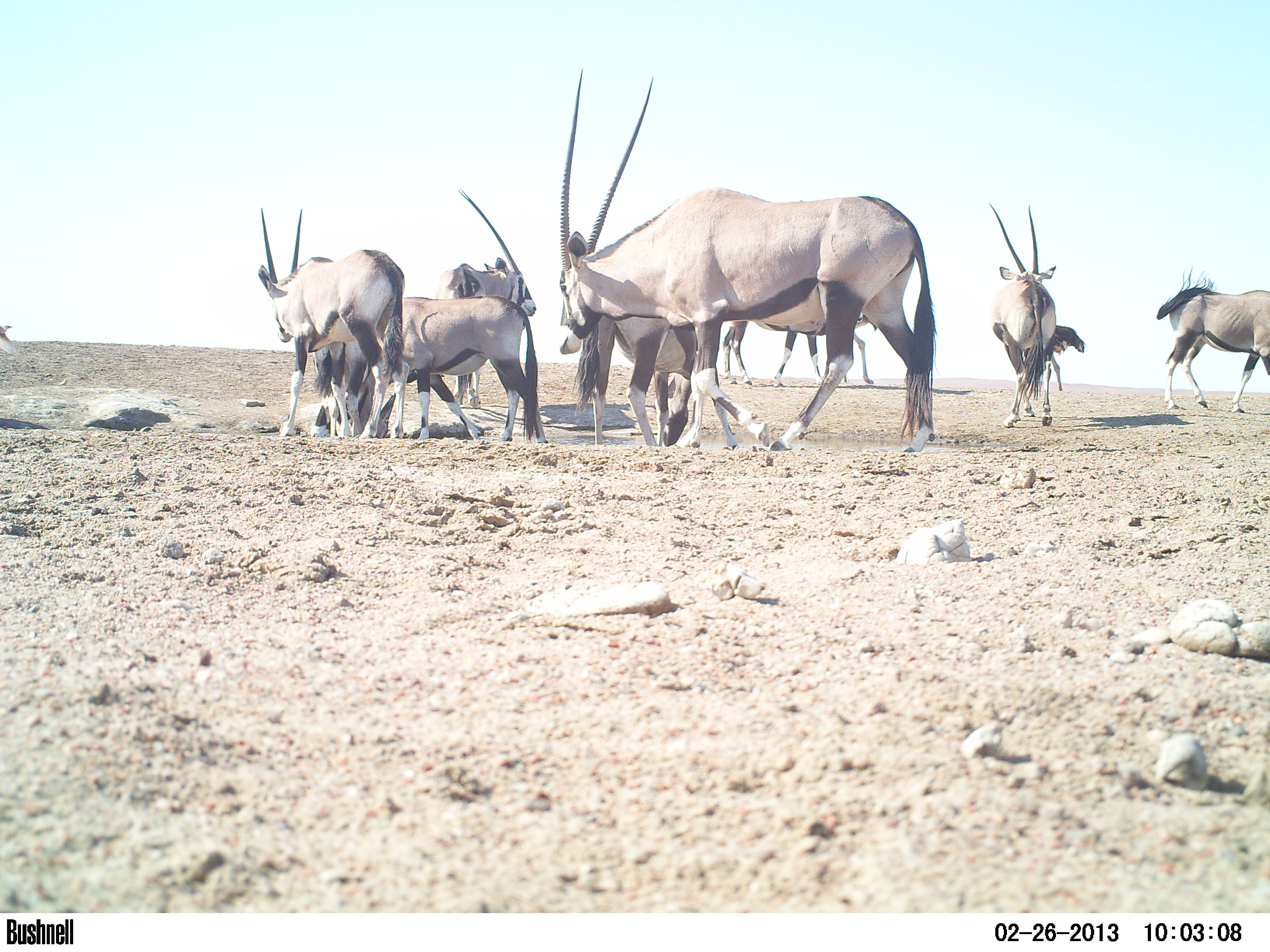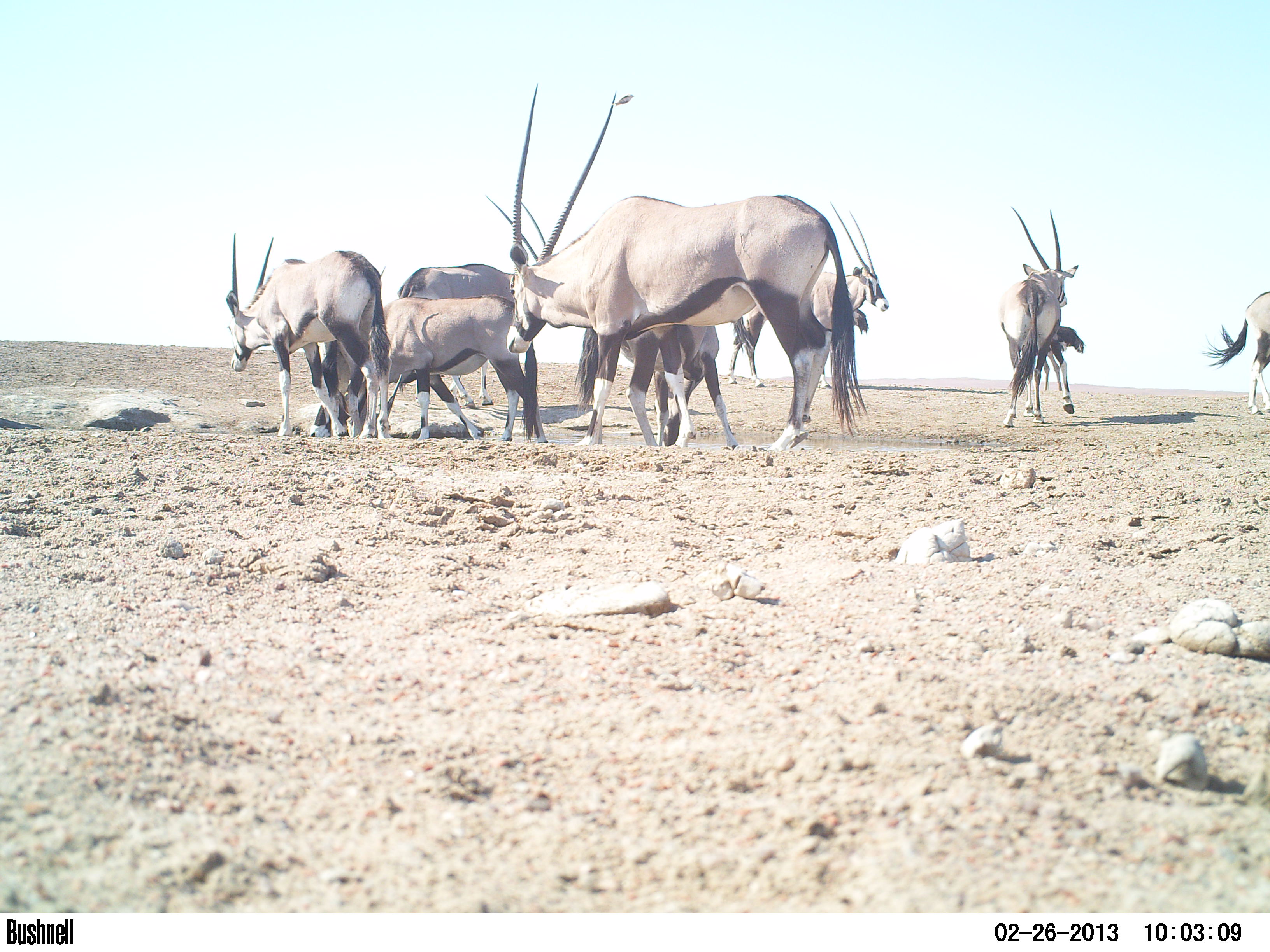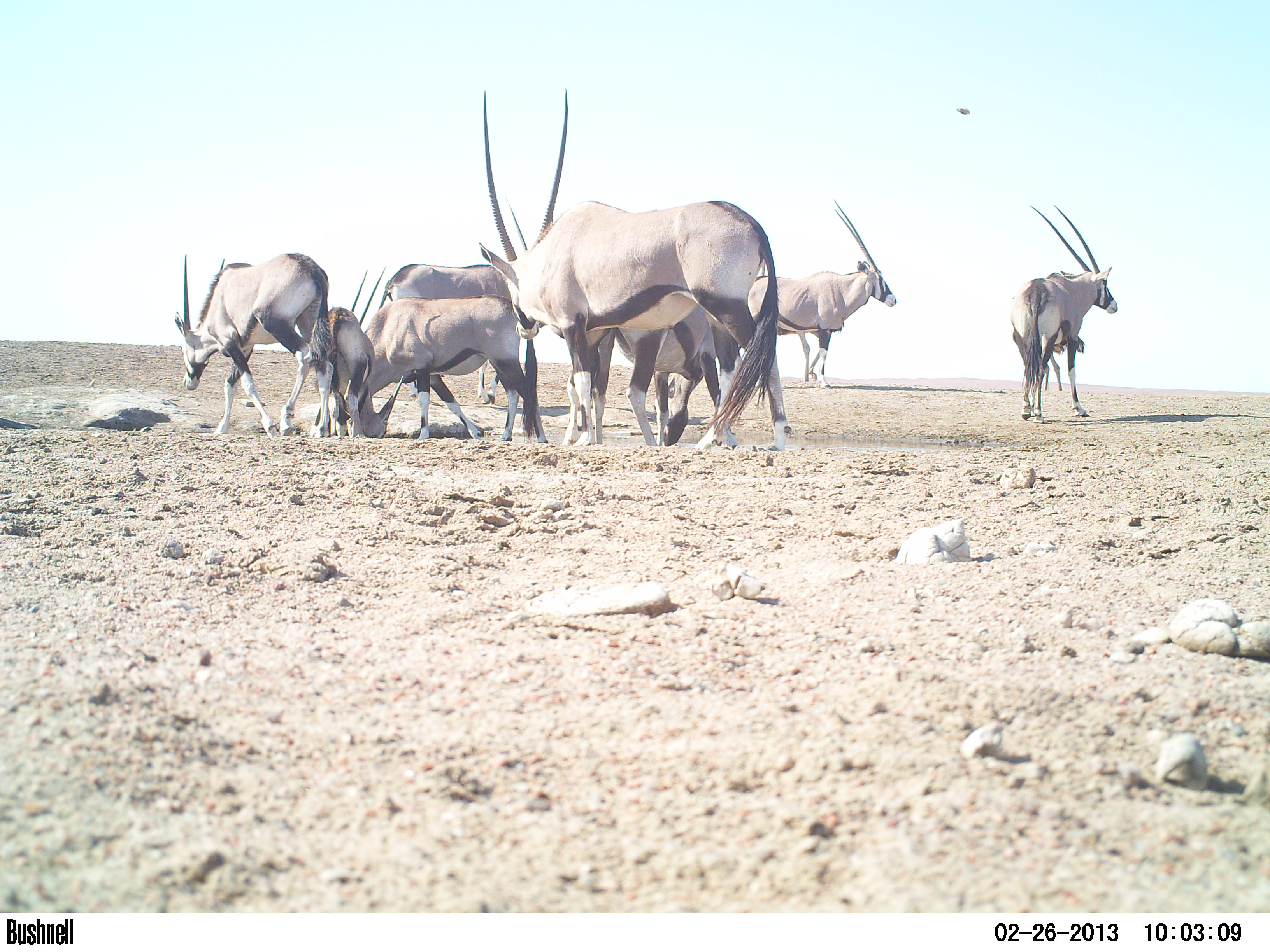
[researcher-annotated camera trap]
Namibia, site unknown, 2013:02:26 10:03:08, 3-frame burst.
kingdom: Animalia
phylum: Chordata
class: Mammalia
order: Artiodactyla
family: Bovidae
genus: Oryx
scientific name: Oryx gazella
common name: gemsbok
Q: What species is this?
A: Oryx gazella (gemsbok).